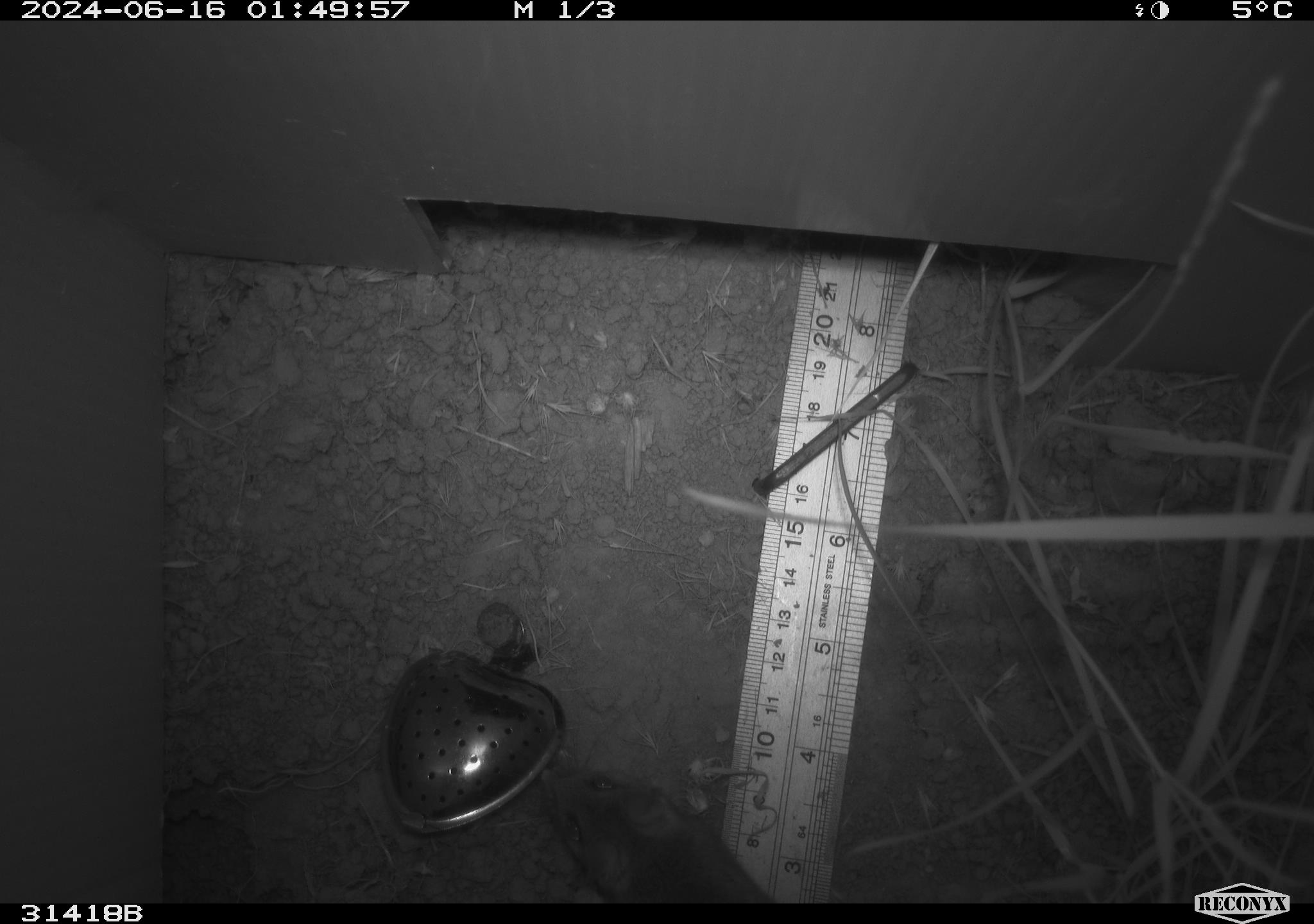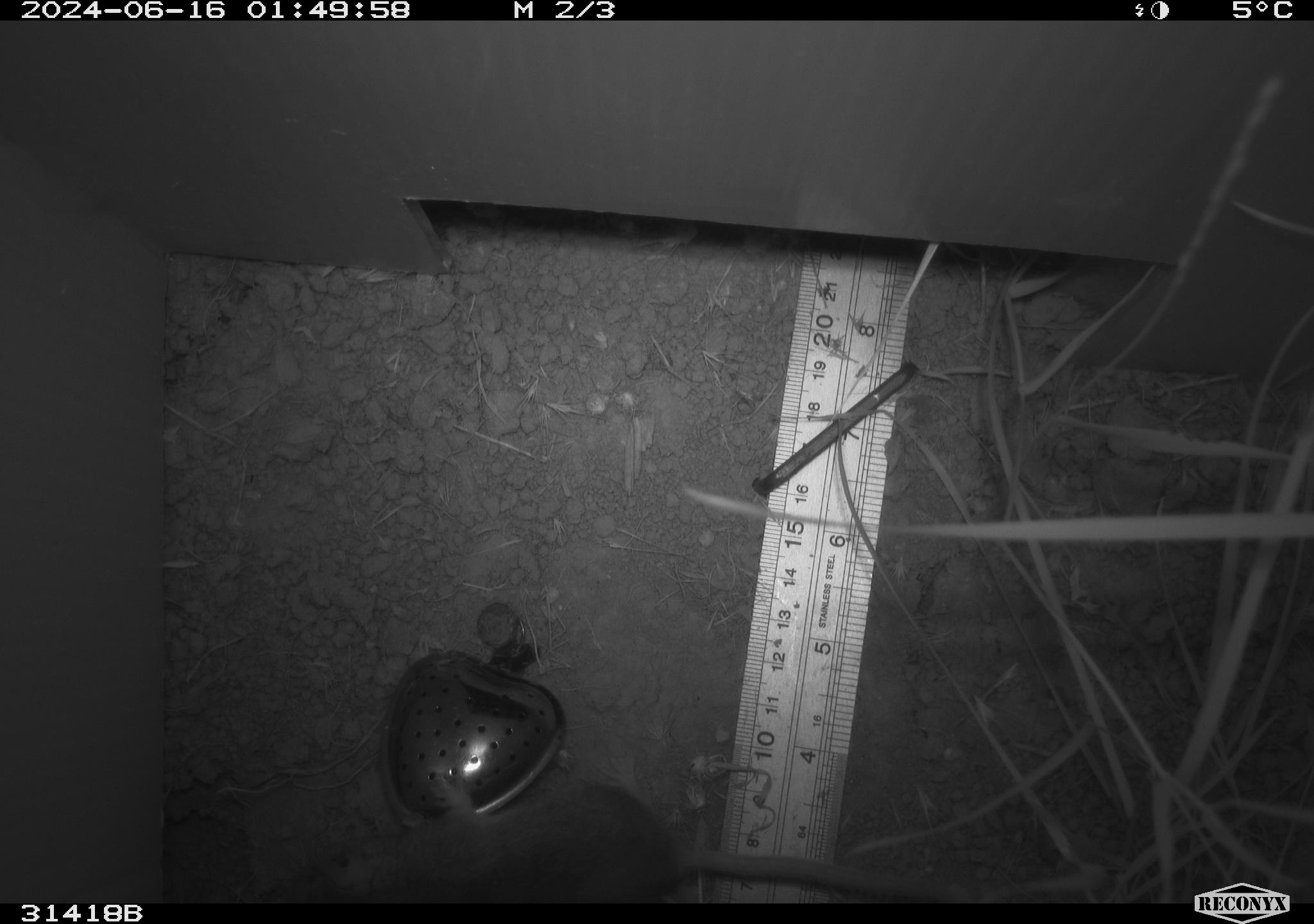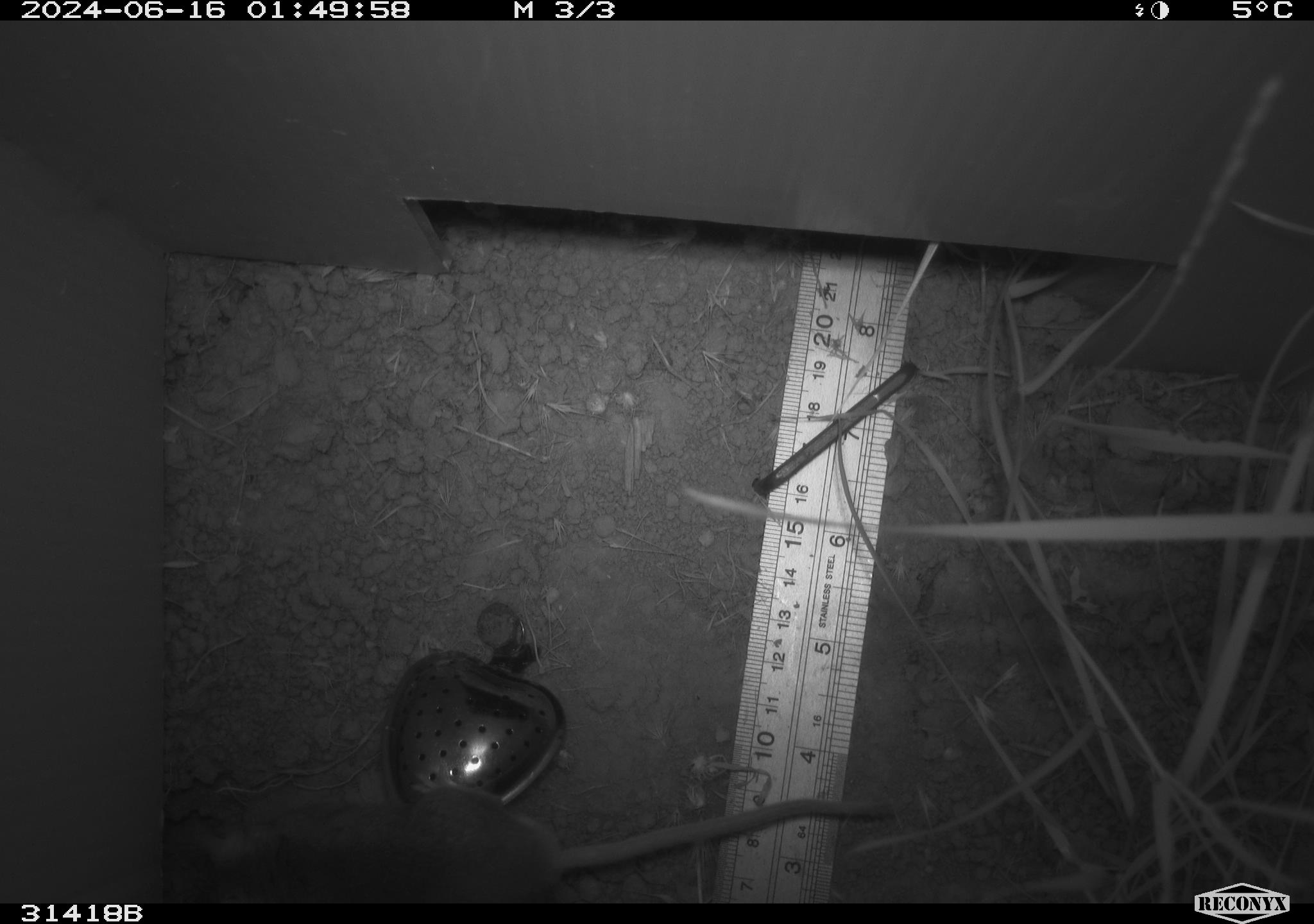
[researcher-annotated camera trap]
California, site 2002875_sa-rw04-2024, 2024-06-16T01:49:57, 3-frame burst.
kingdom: Animalia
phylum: Chordata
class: Mammalia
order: Rodentia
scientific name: Rodentia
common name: rodent